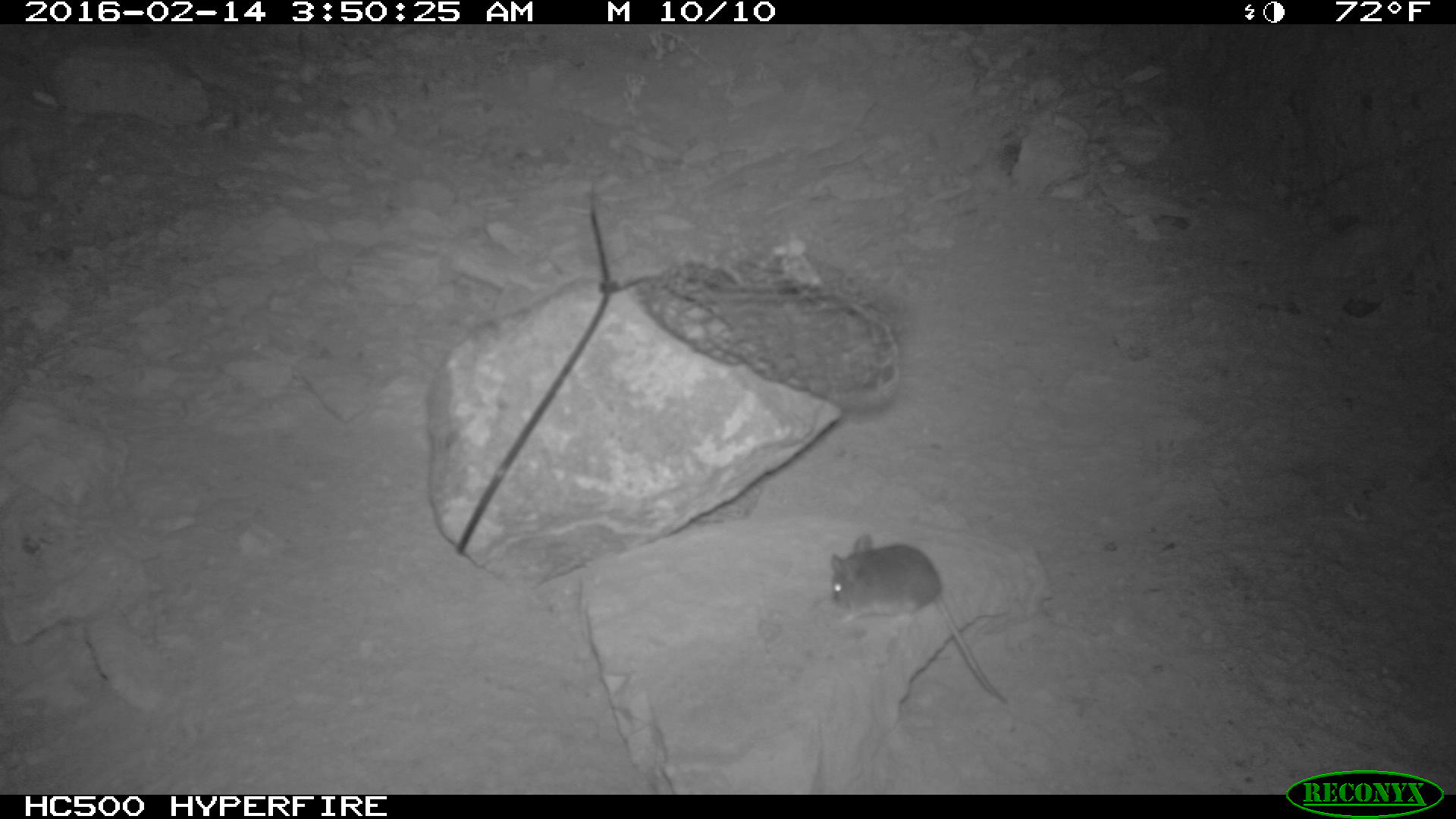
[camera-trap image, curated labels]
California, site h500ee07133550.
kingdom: Animalia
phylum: Chordata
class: Mammalia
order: Rodentia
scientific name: Rodentia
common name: rodent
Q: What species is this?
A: Rodent (Rodentia).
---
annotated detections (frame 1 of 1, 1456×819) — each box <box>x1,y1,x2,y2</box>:
rodent: <box>828,534,1006,700</box>